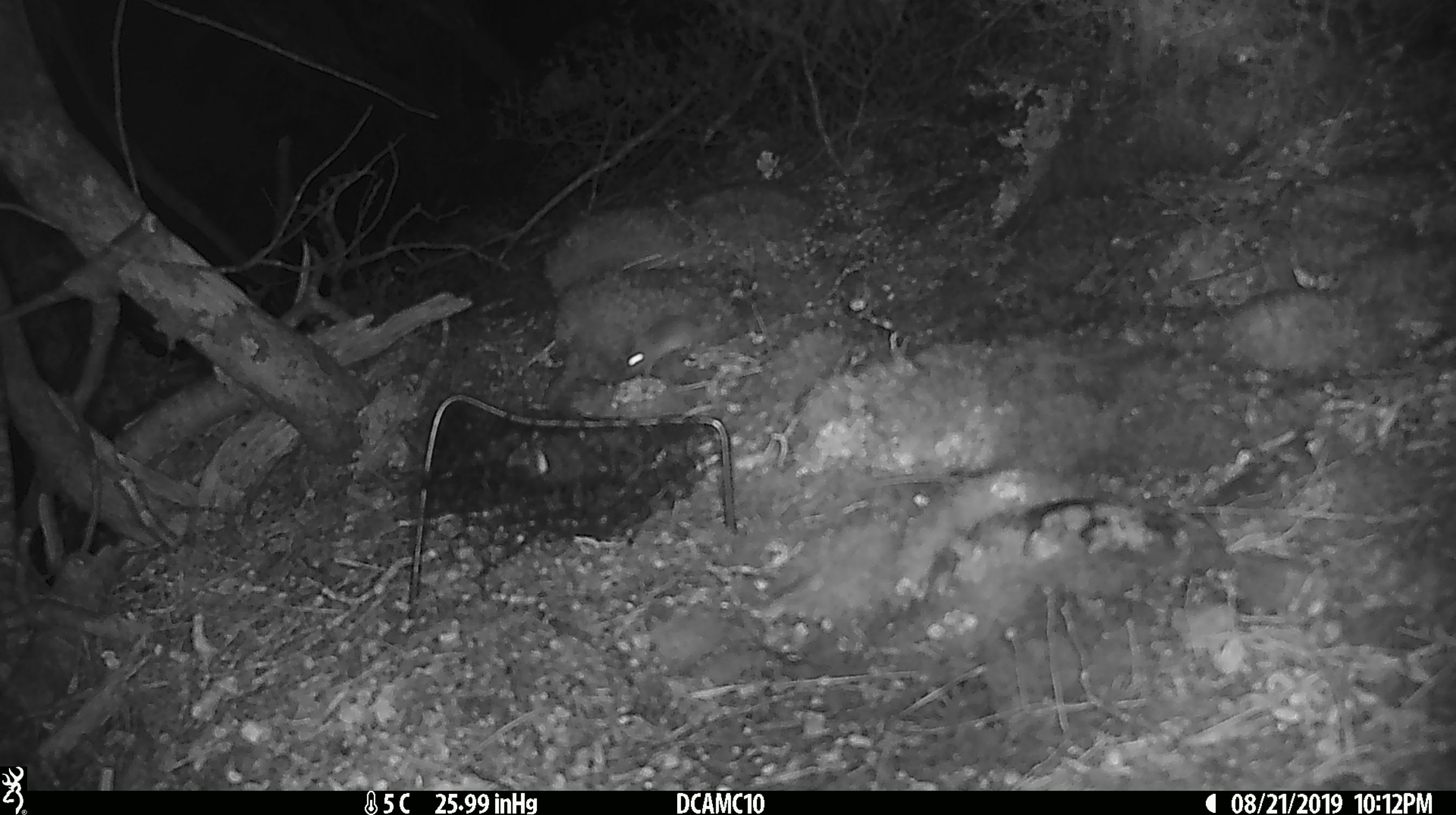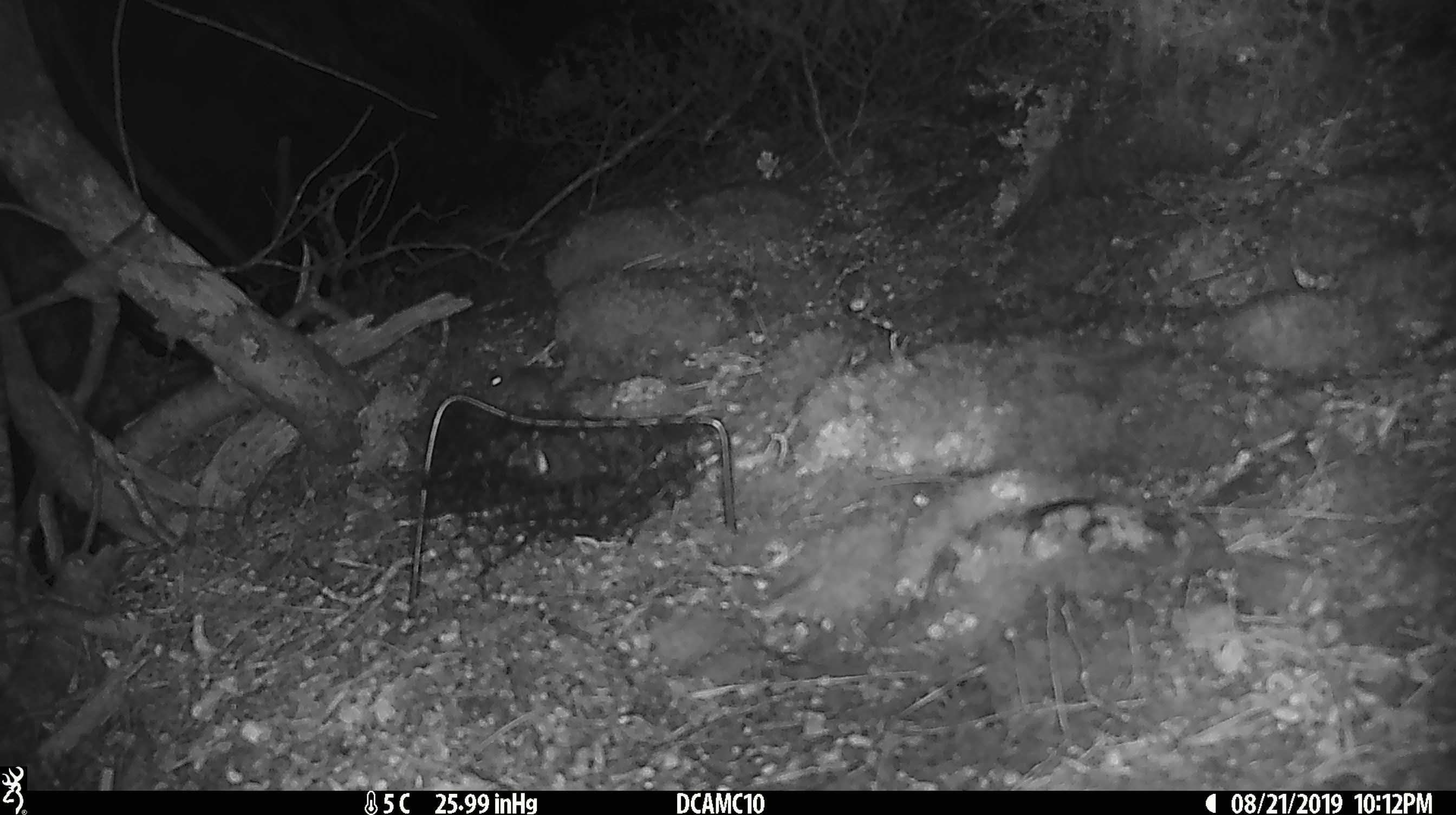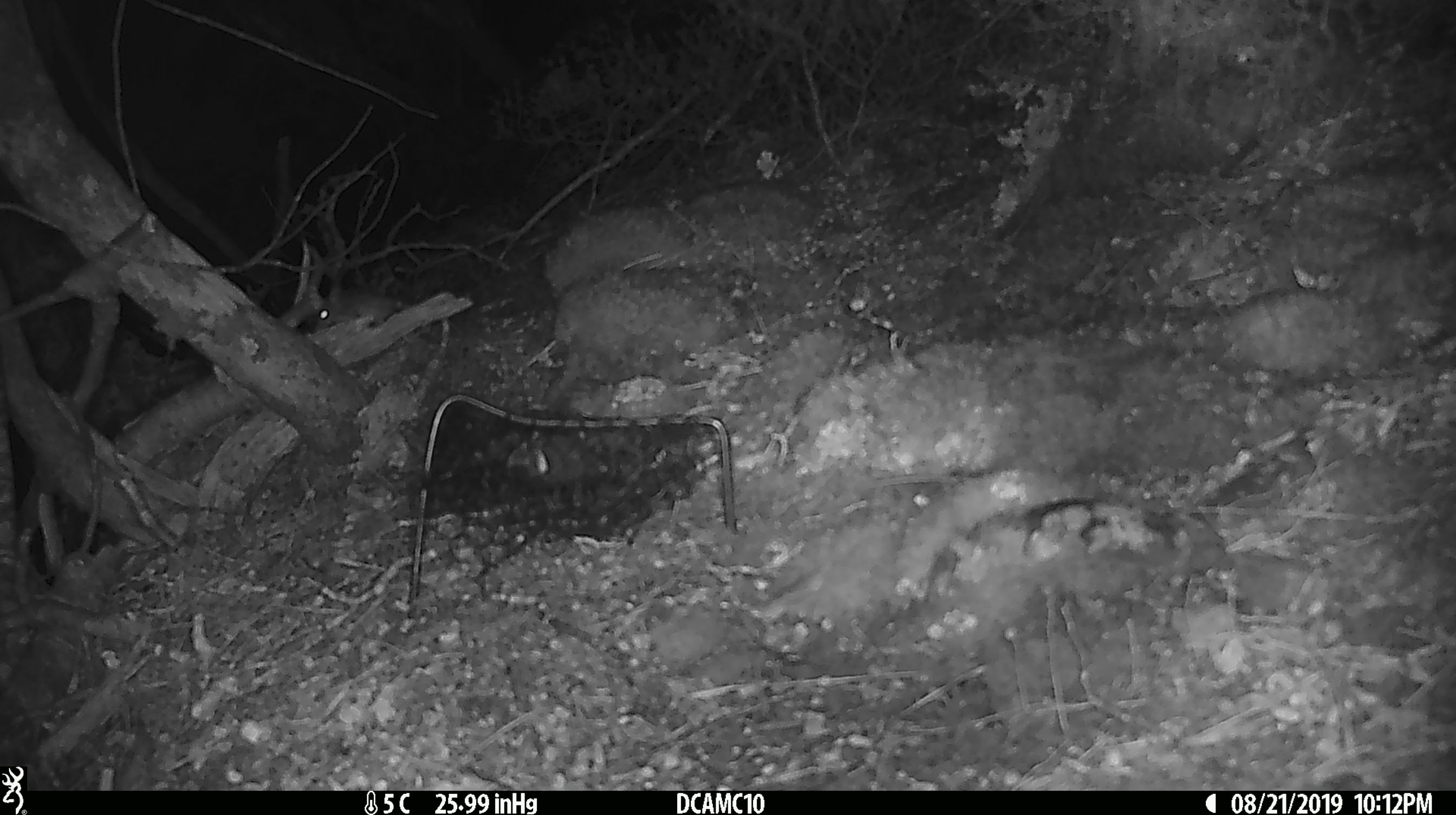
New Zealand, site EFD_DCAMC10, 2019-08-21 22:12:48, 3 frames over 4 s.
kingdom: Animalia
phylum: Chordata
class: Mammalia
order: Rodentia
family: Muridae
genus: Mus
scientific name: Mus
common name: mouse